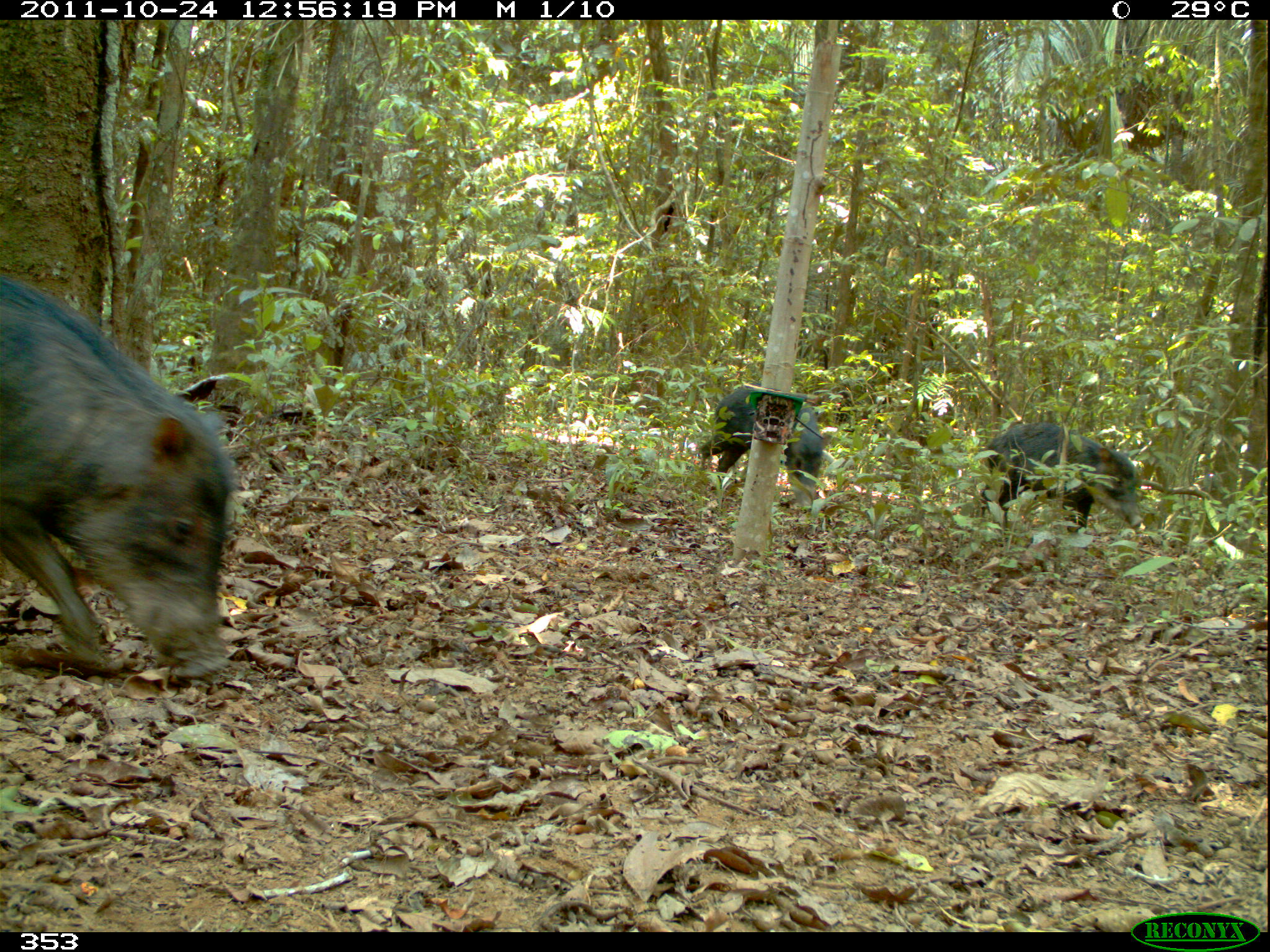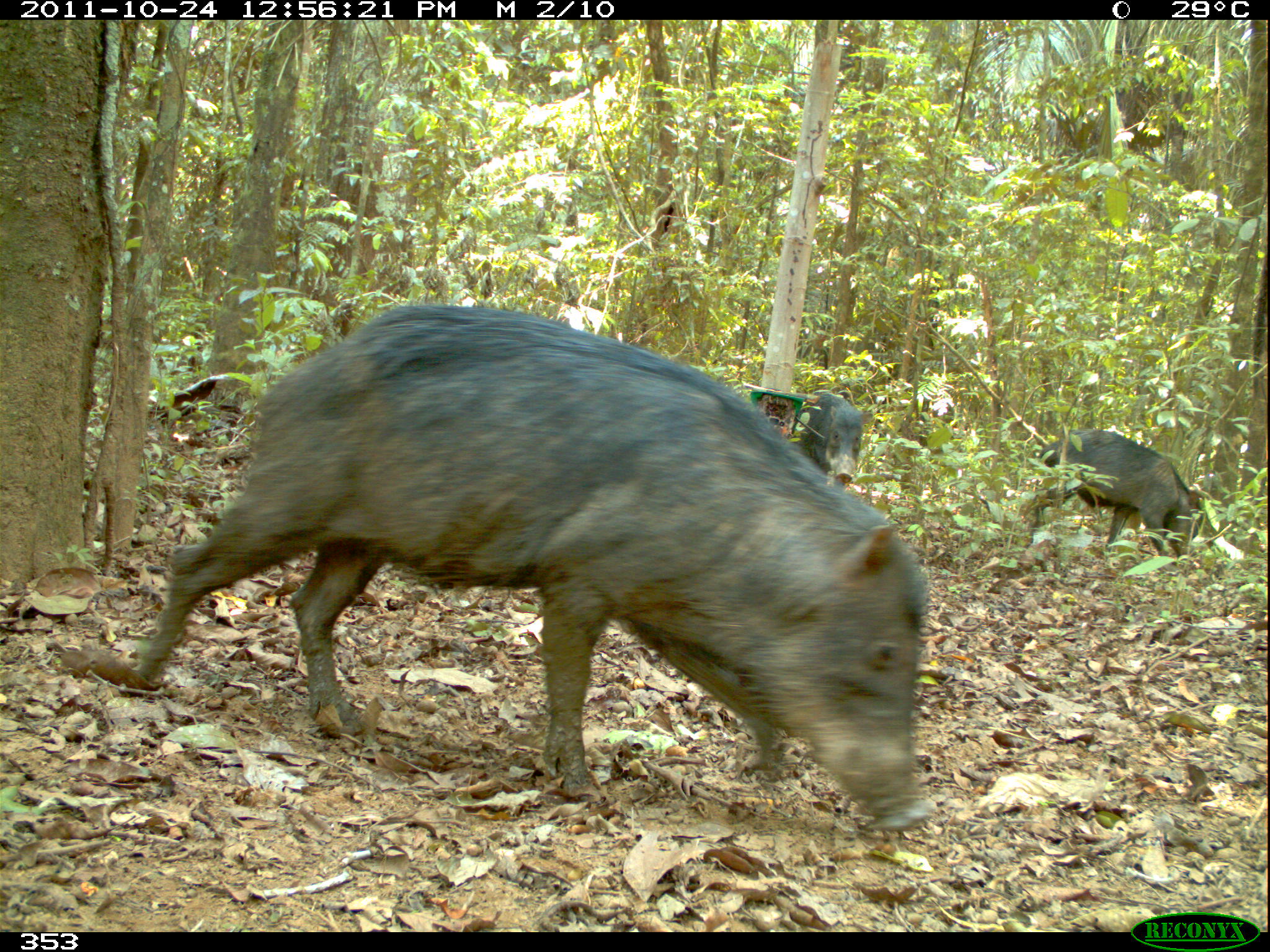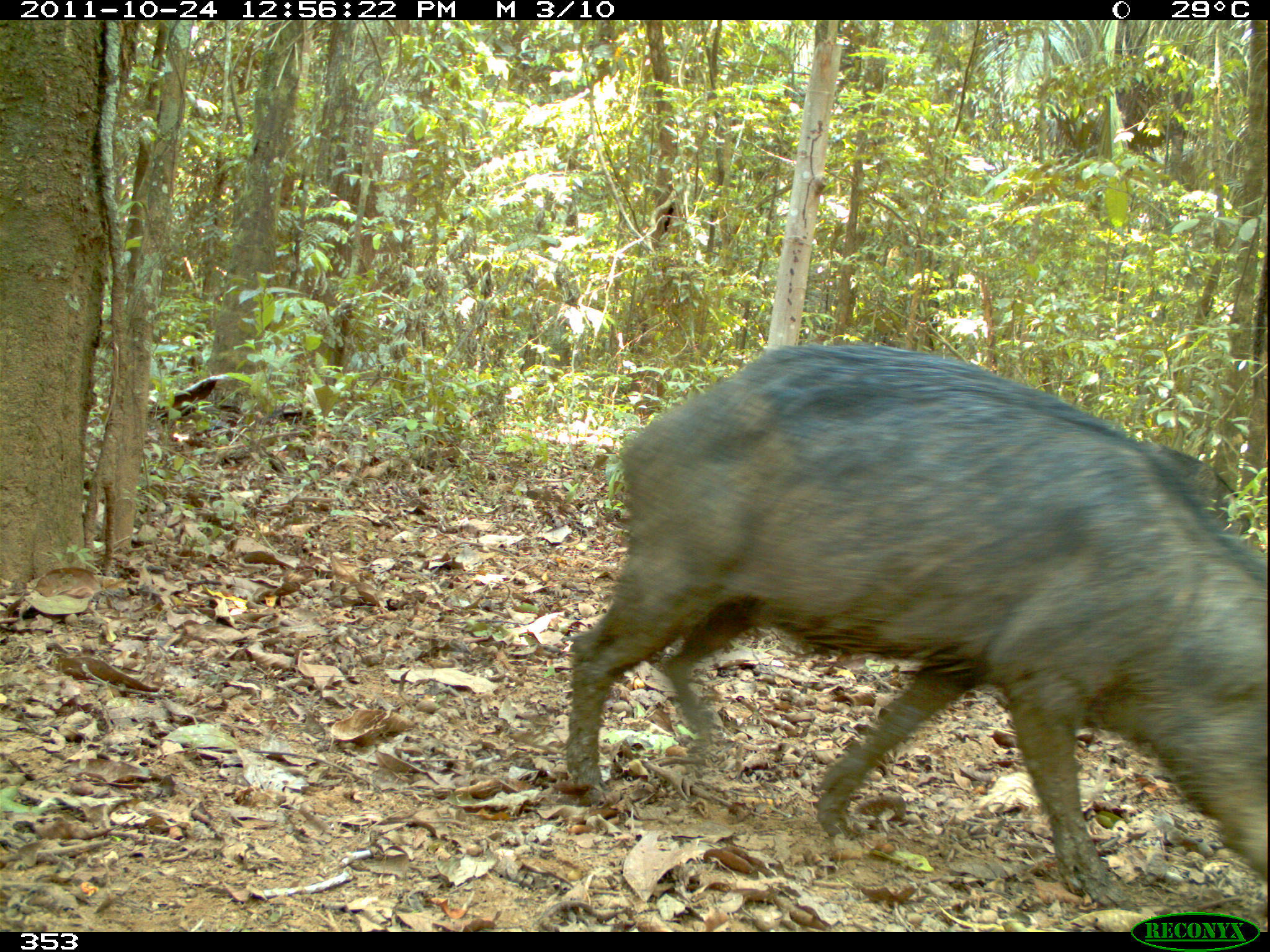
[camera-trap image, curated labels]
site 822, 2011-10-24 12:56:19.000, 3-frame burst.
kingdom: Animalia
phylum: Chordata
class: Mammalia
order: Artiodactyla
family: Tayassuidae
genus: Tayassu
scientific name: Tayassu pecari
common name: white-lipped peccary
Tayassu pecari (white-lipped peccary).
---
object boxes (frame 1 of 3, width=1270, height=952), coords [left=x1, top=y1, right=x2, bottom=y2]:
tayassu pecari: [left=0, top=277, right=232, bottom=682]; [left=979, top=420, right=1141, bottom=536]; [left=698, top=385, right=825, bottom=512]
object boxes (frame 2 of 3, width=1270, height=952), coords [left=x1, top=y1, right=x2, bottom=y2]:
tayassu pecari: [left=129, top=298, right=931, bottom=837]; [left=1022, top=428, right=1203, bottom=571]; [left=793, top=391, right=874, bottom=486]